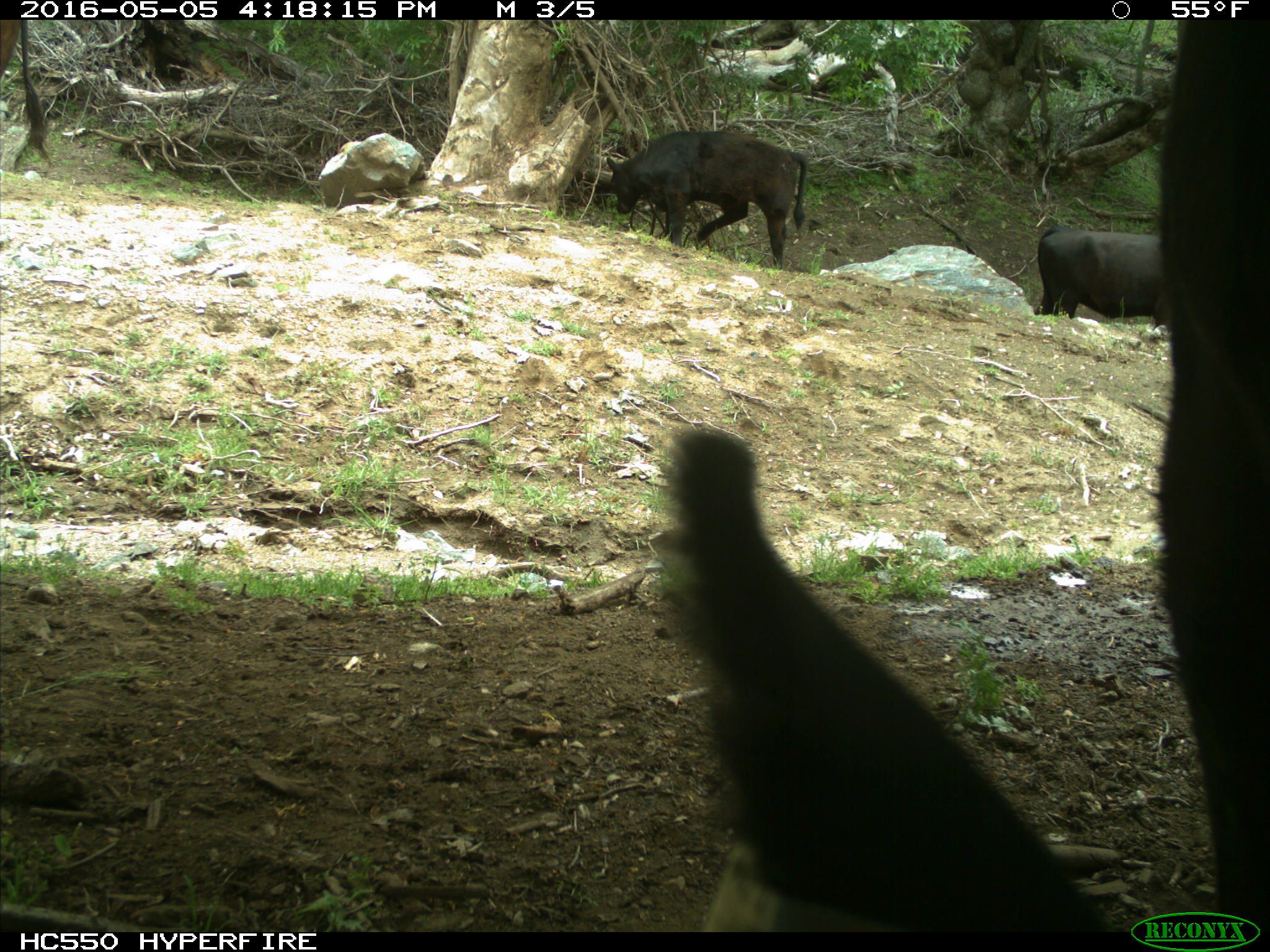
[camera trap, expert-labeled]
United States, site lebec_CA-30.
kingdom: Animalia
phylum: Chordata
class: Mammalia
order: Artiodactyla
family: Bovidae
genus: Bos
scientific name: Bos taurus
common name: domestic cow